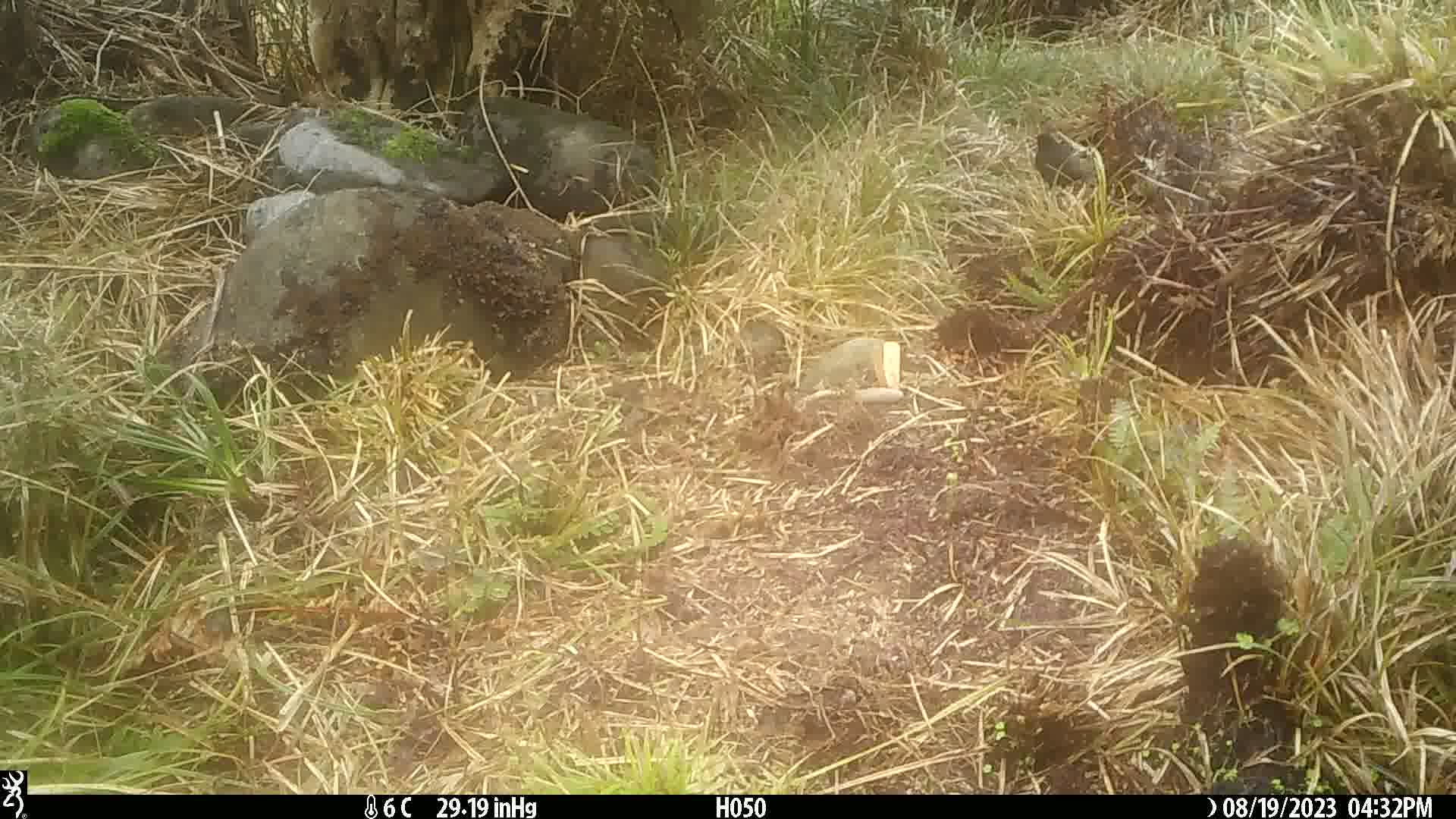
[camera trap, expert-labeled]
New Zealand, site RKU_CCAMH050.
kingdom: Animalia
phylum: Chordata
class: Aves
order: Passeriformes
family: Turdidae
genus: Turdus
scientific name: Turdus merula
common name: eurasian blackbird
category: blackbird